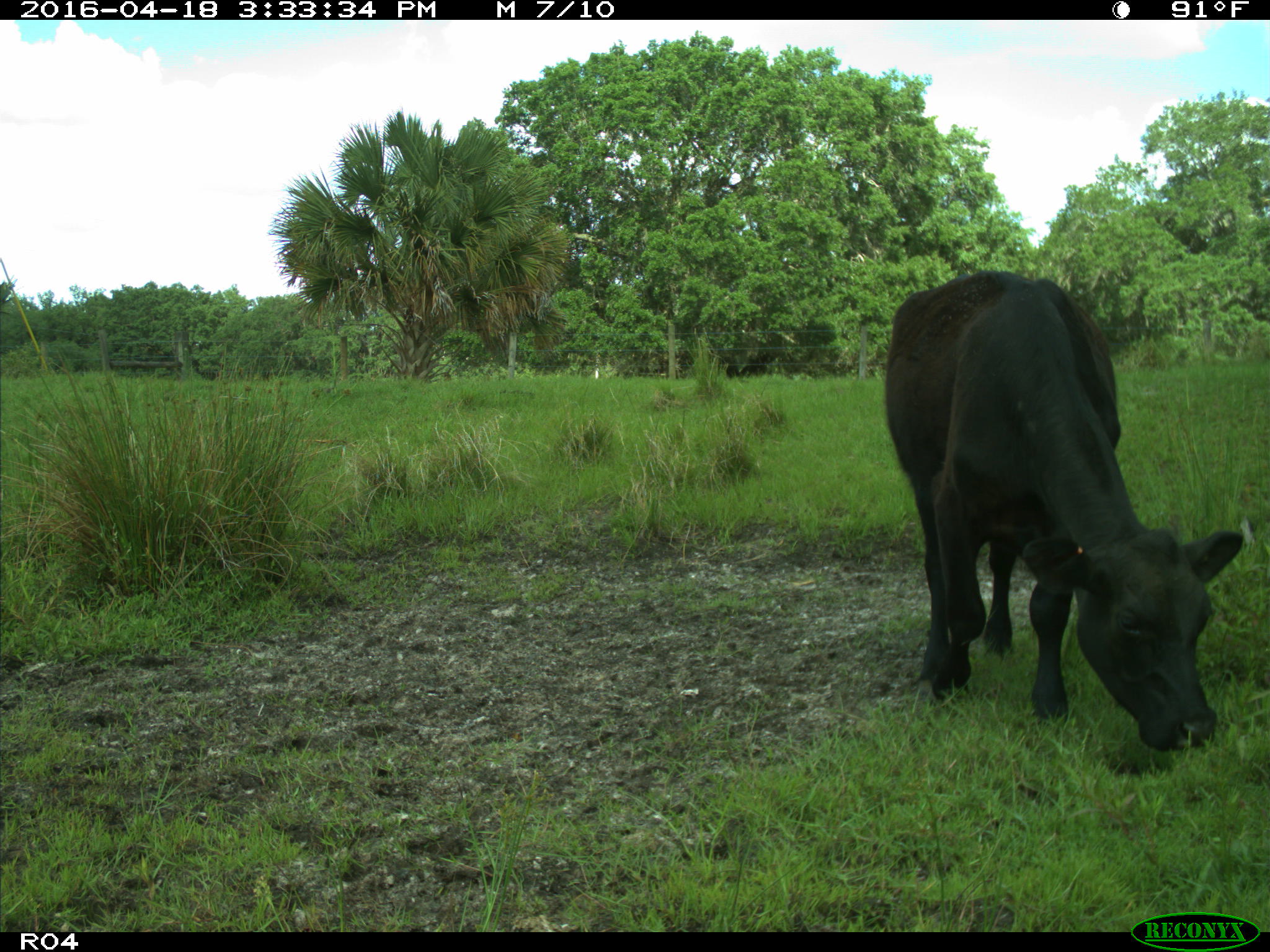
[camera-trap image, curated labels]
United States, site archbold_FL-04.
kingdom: Animalia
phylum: Chordata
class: Mammalia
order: Artiodactyla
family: Bovidae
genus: Bos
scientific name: Bos taurus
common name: domestic cow